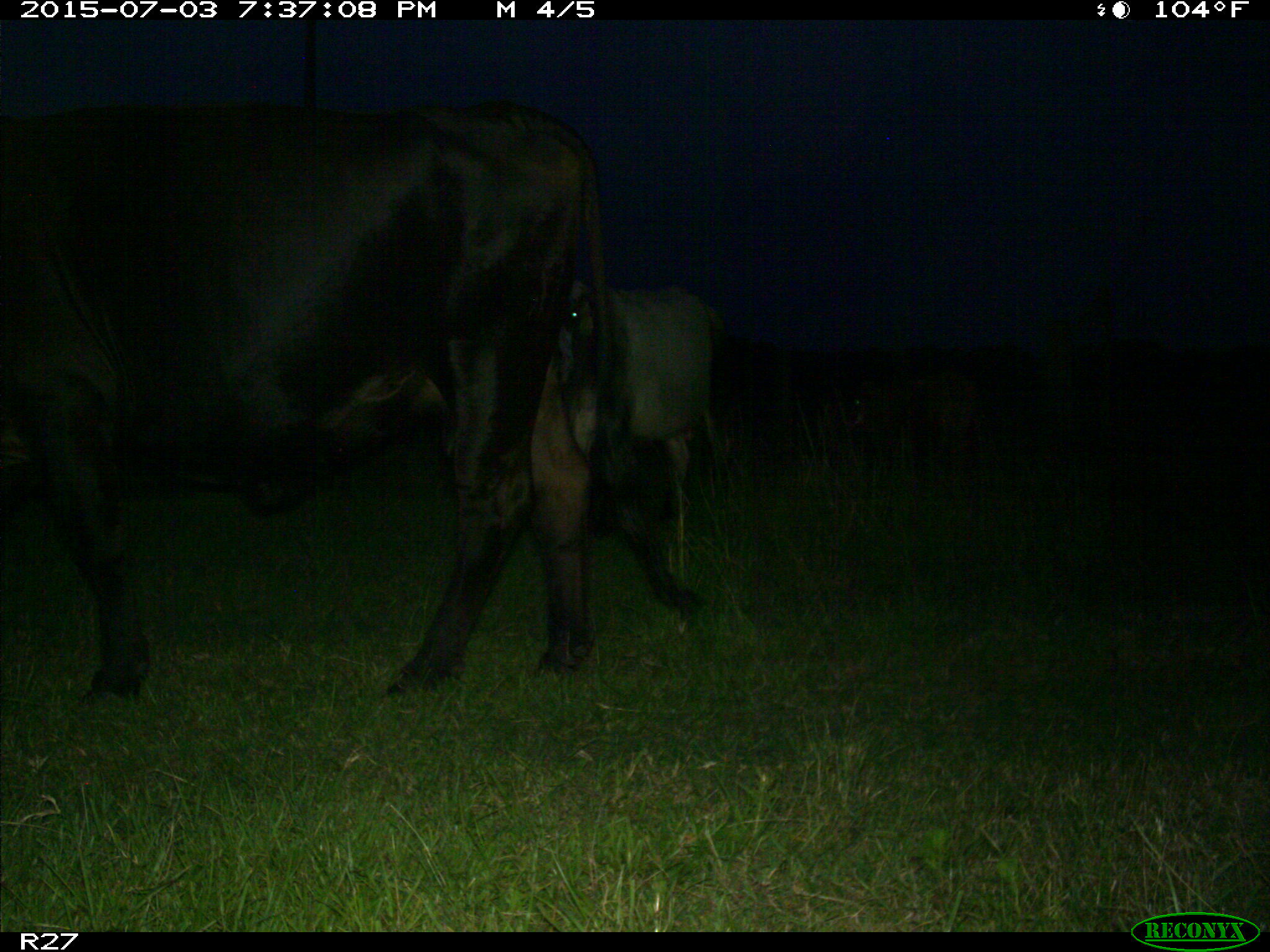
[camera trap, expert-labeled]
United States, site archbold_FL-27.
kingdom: Animalia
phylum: Chordata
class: Mammalia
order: Artiodactyla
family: Bovidae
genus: Bos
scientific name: Bos taurus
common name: domestic cow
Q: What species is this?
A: Bos taurus (domestic cow).